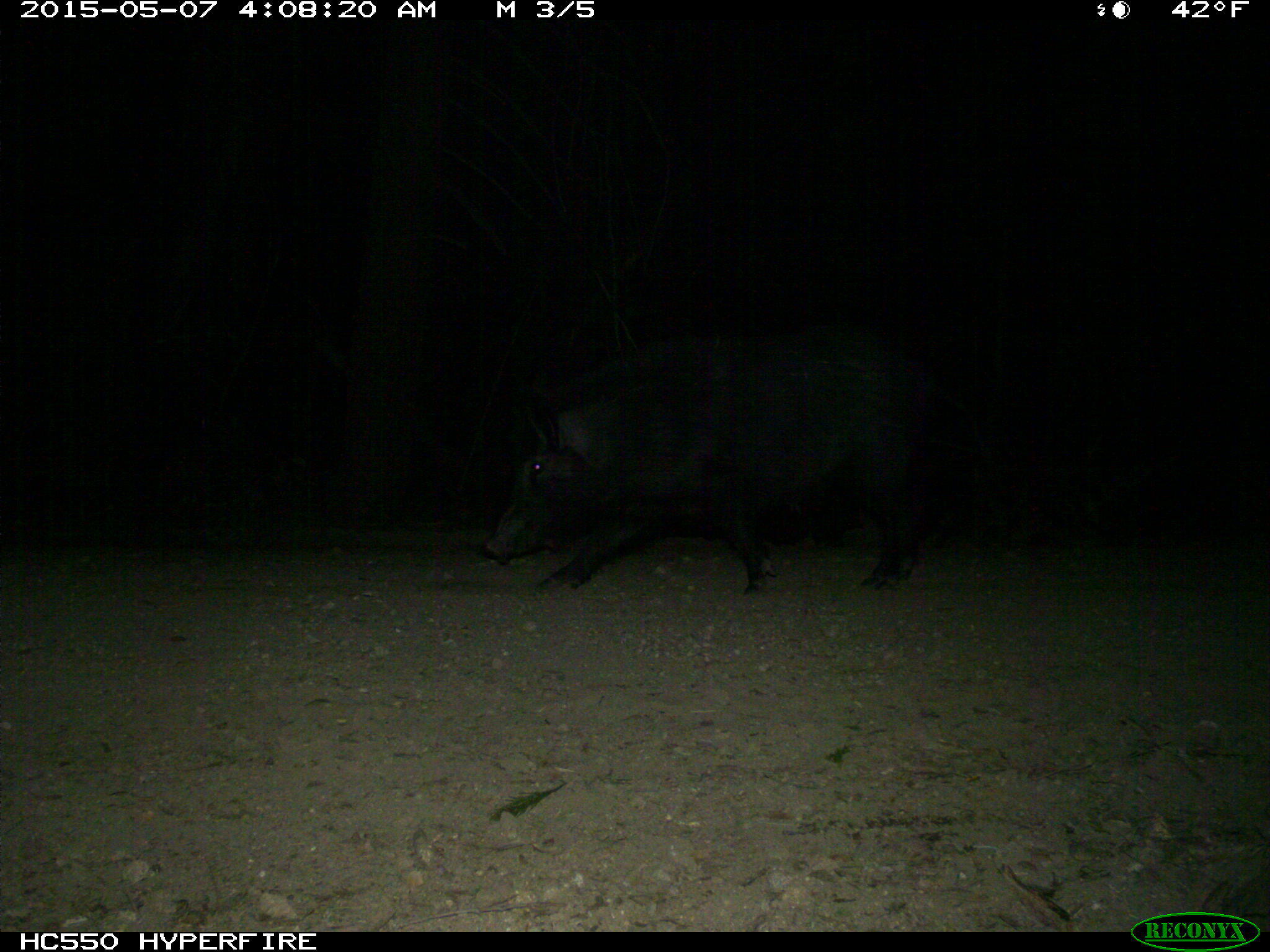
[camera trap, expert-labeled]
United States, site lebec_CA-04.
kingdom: Animalia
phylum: Chordata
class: Mammalia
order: Artiodactyla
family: Suidae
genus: Sus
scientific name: Sus scrofa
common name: wild boar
Sus scrofa (wild boar).